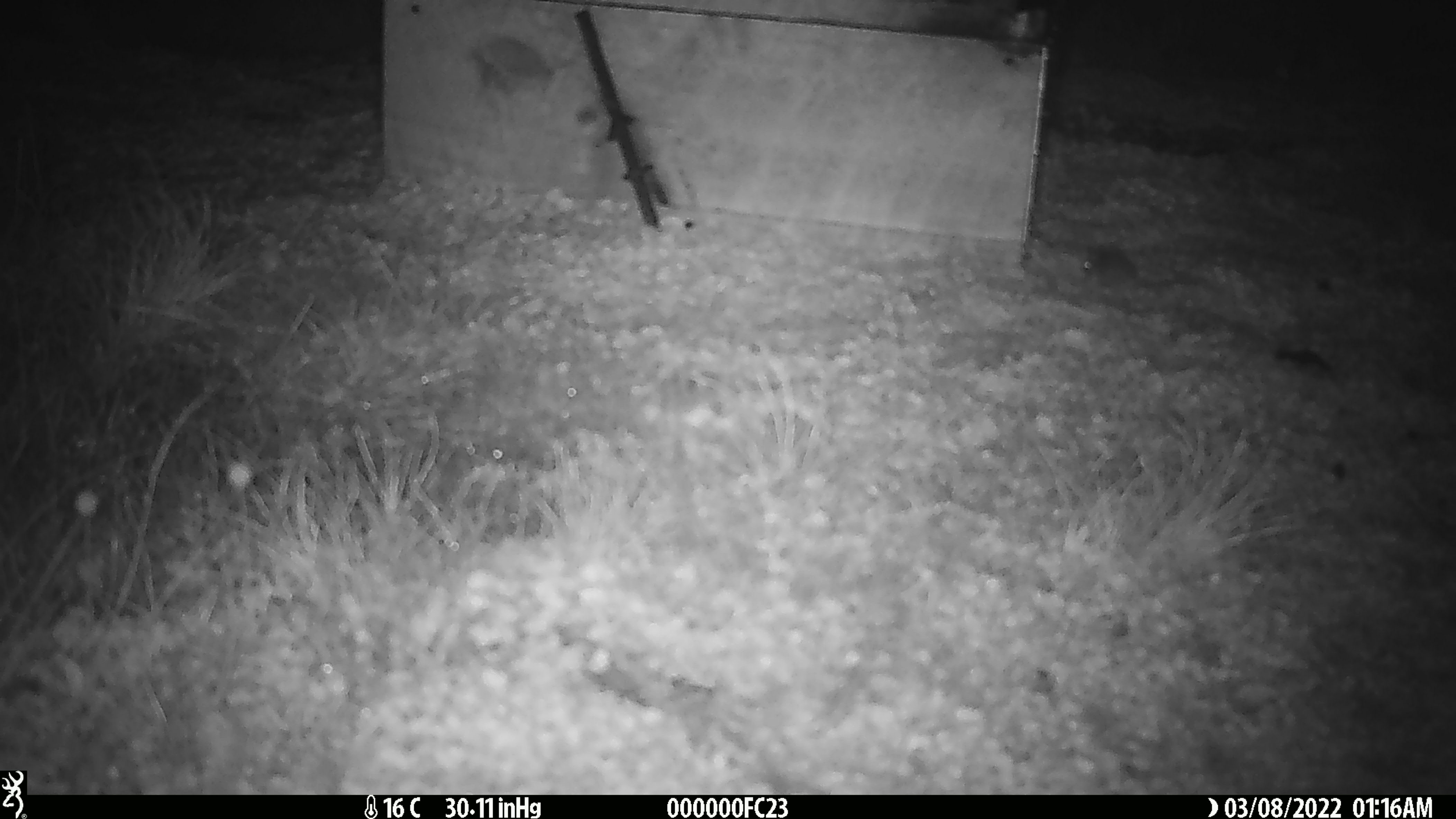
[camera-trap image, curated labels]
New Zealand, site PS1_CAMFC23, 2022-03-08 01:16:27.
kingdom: Animalia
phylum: Chordata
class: Mammalia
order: Rodentia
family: Muridae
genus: Mus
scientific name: Mus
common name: mouse